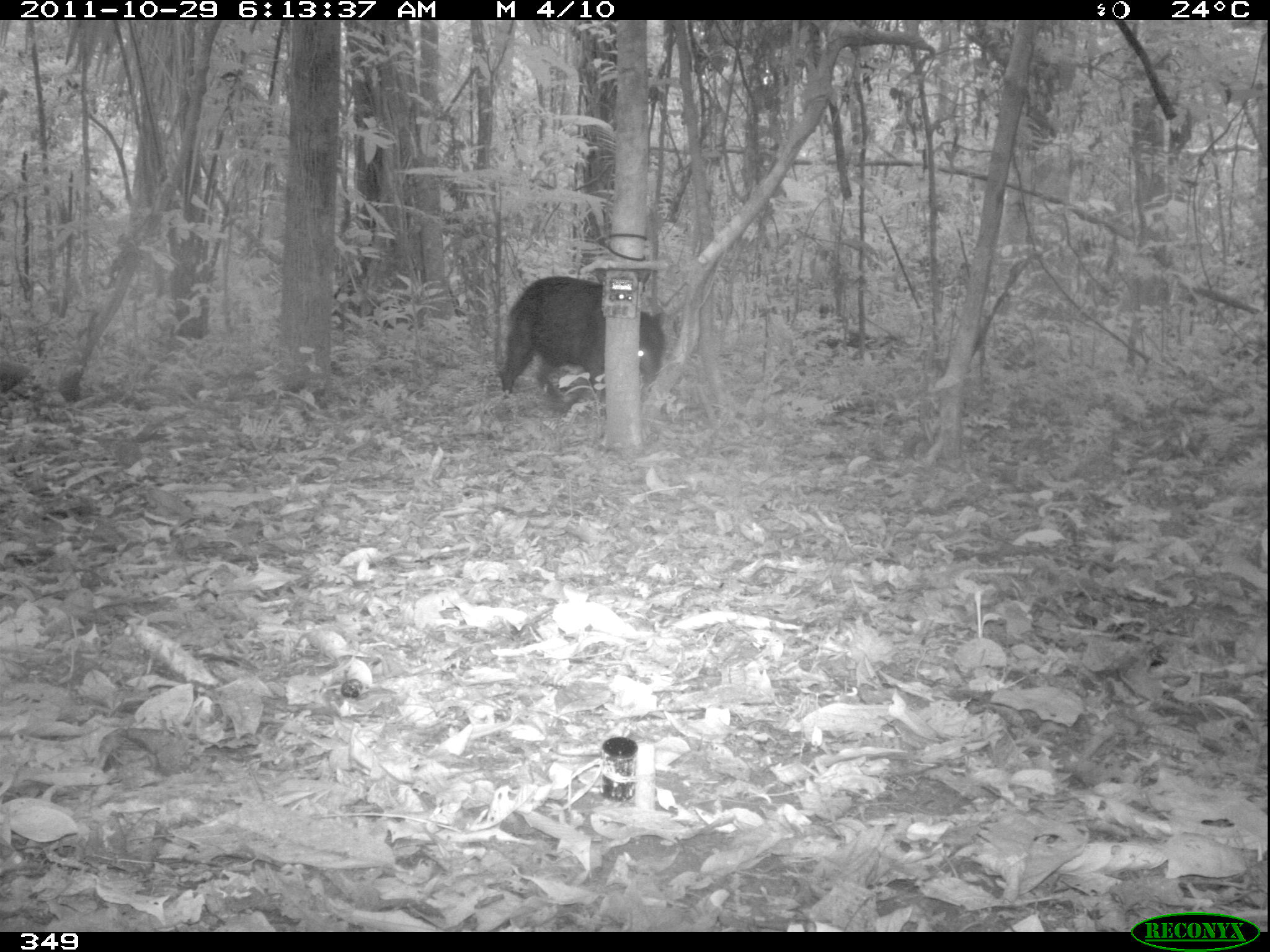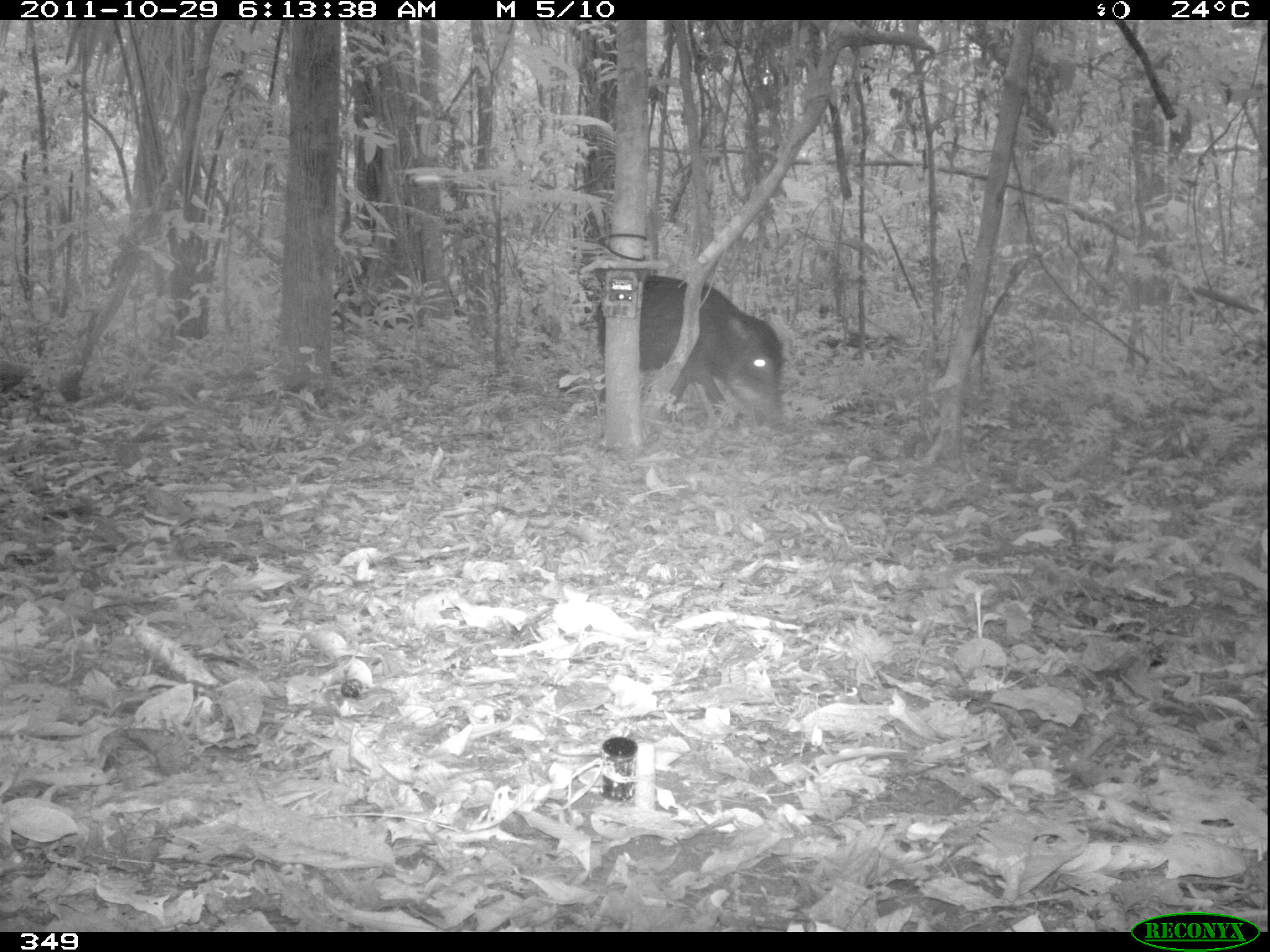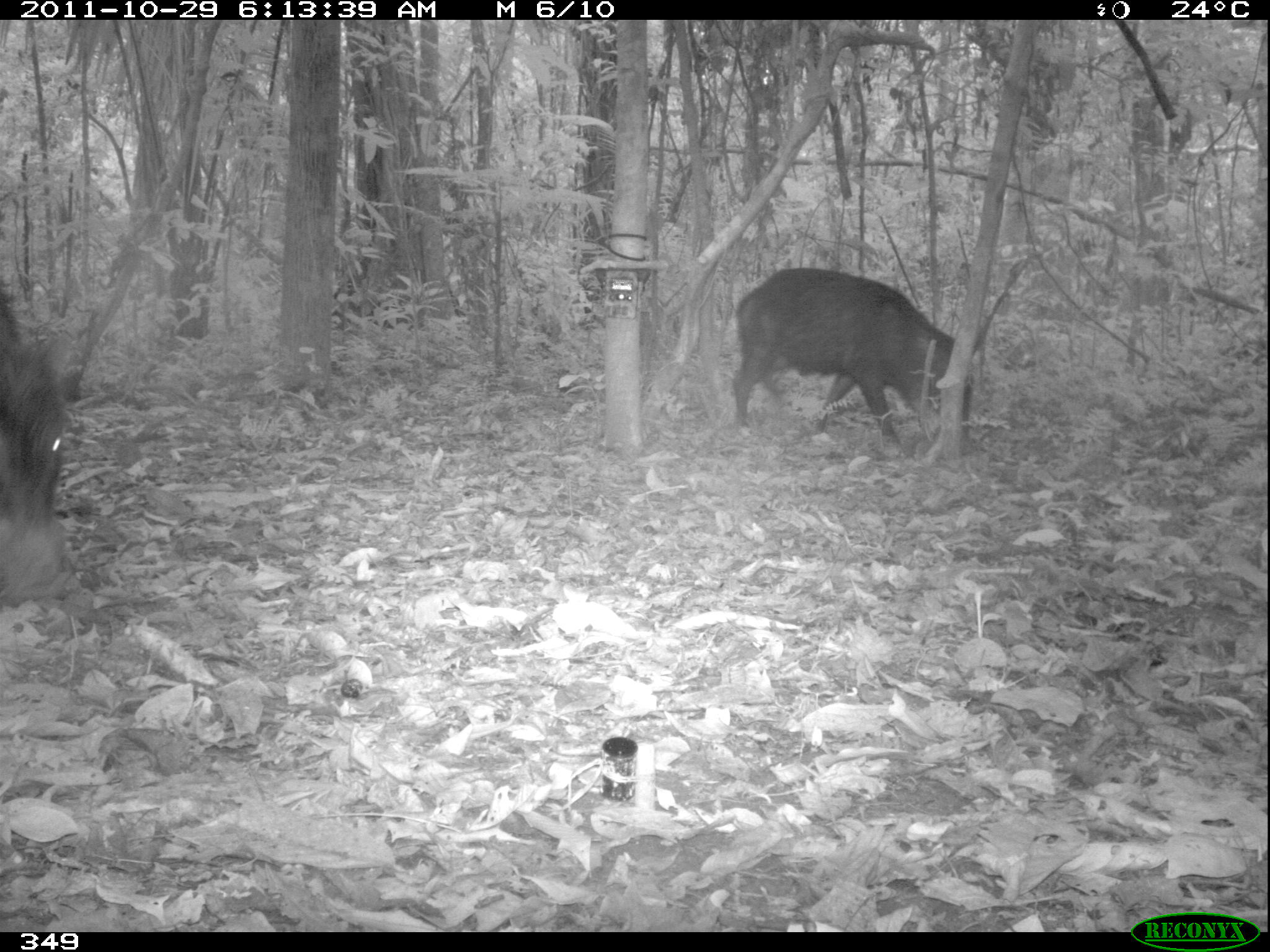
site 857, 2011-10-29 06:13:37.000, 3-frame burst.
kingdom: Animalia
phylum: Chordata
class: Mammalia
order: Artiodactyla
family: Tayassuidae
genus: Tayassu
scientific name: Tayassu pecari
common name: white-lipped peccary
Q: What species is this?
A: Tayassu pecari (white-lipped peccary).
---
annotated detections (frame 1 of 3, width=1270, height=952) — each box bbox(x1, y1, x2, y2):
tayassu pecari: bbox(498, 274, 664, 412)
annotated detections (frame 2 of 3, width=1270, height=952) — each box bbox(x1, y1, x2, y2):
tayassu pecari: bbox(593, 276, 782, 425)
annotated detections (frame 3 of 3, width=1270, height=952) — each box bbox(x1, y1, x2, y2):
tayassu pecari: bbox(732, 267, 971, 459); bbox(0, 263, 72, 603)